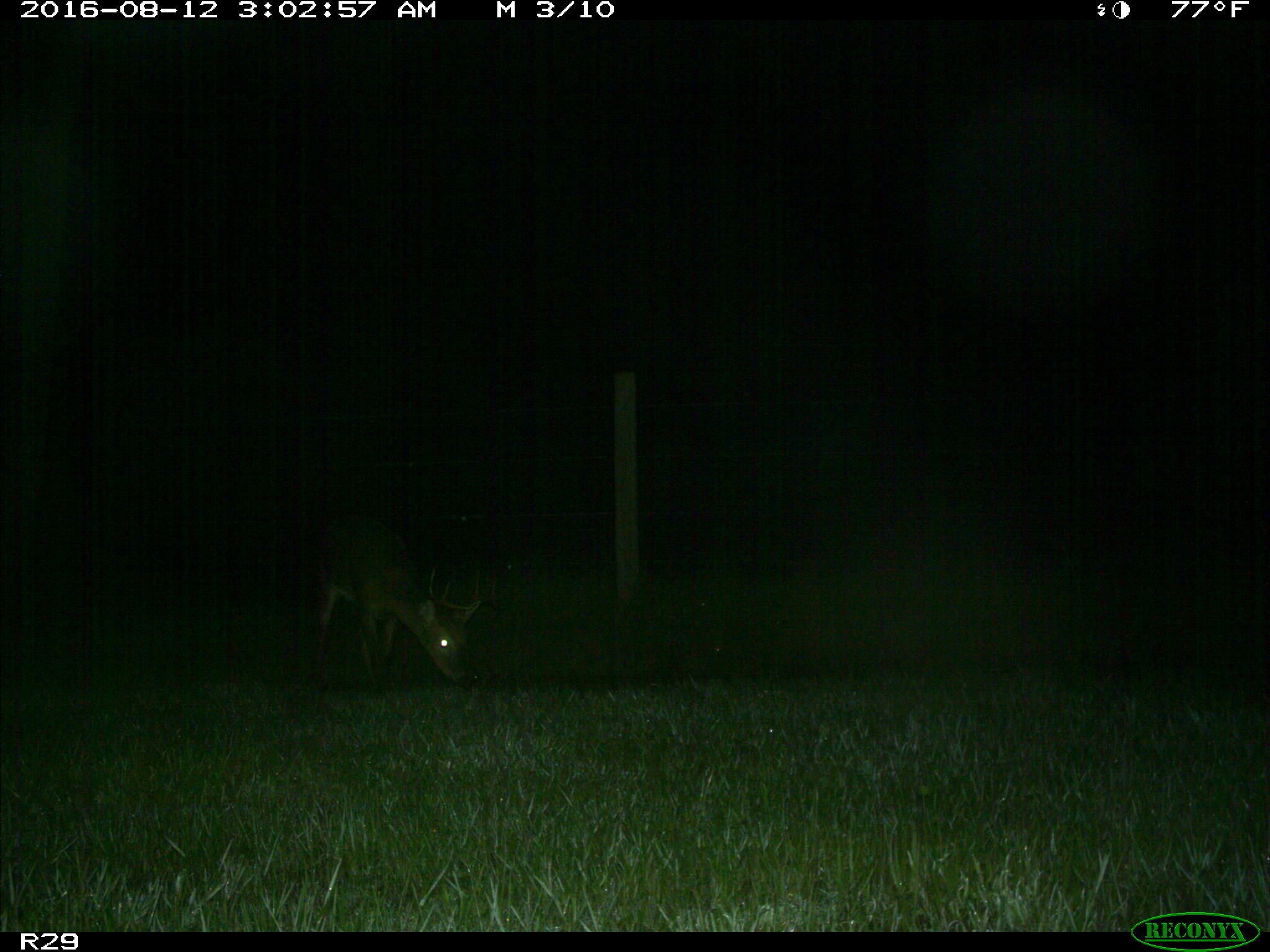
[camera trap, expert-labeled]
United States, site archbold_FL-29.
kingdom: Animalia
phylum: Chordata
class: Mammalia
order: Artiodactyla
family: Cervidae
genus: Odocoileus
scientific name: Odocoileus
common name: deer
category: unidentified deer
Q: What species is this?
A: Unidentified deer (deer) (Odocoileus).